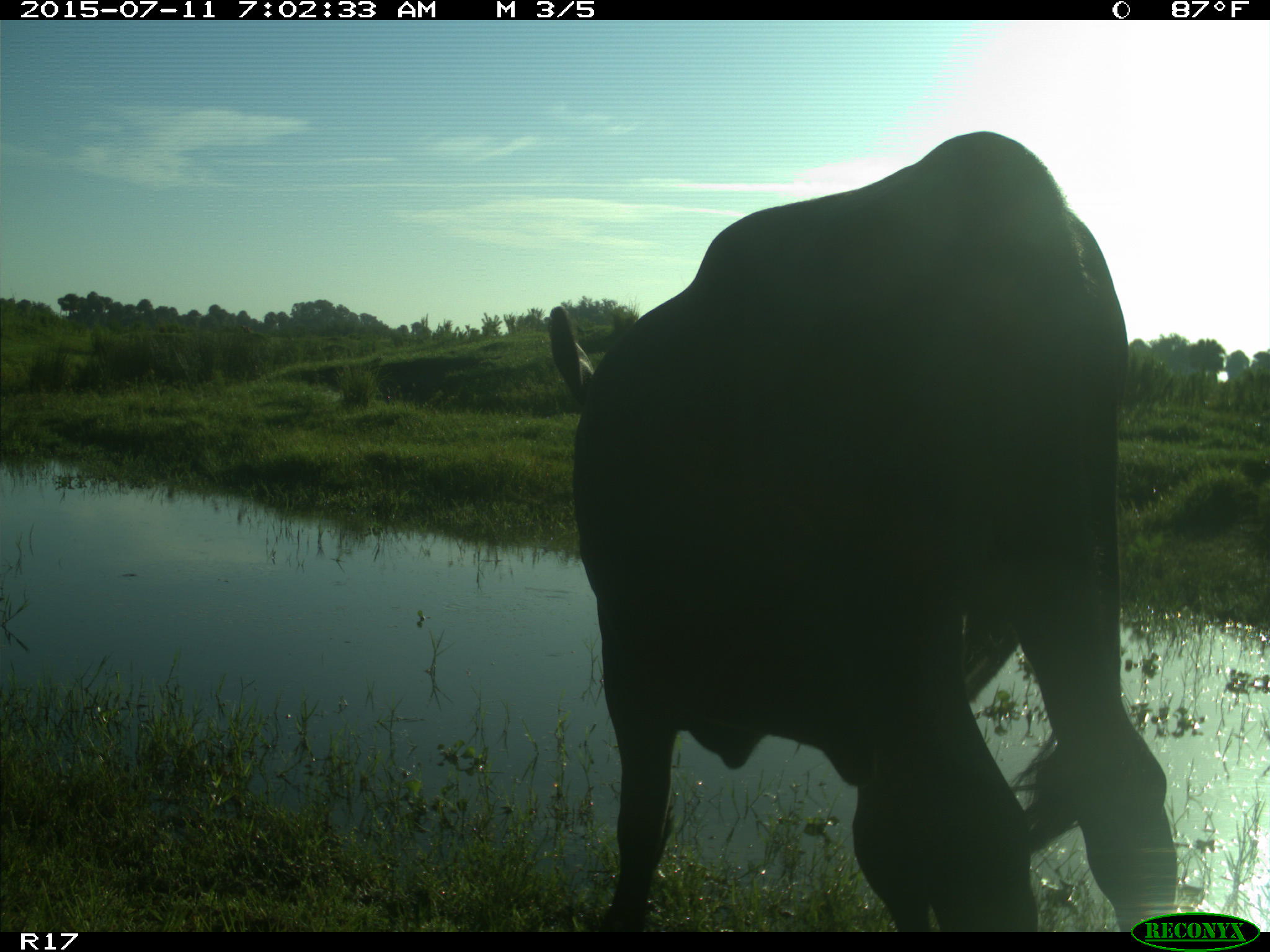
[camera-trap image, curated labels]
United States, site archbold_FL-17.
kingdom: Animalia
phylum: Chordata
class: Mammalia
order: Artiodactyla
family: Bovidae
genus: Bos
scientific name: Bos taurus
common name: domestic cow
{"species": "Bos taurus (domestic cow)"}